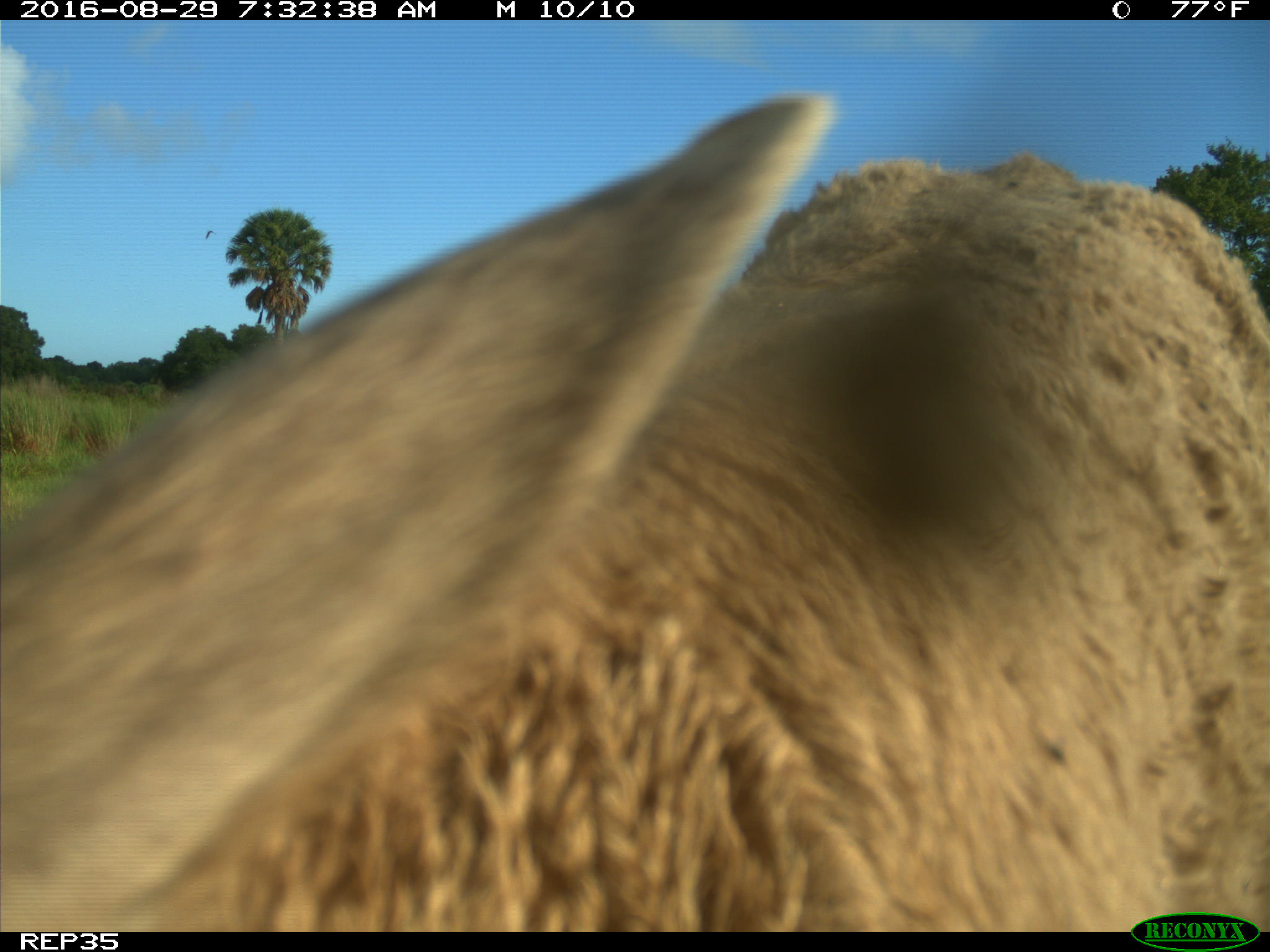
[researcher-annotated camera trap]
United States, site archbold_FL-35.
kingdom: Animalia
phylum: Chordata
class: Mammalia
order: Artiodactyla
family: Bovidae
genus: Bos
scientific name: Bos taurus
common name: domestic cow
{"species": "Bos taurus (domestic cow)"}